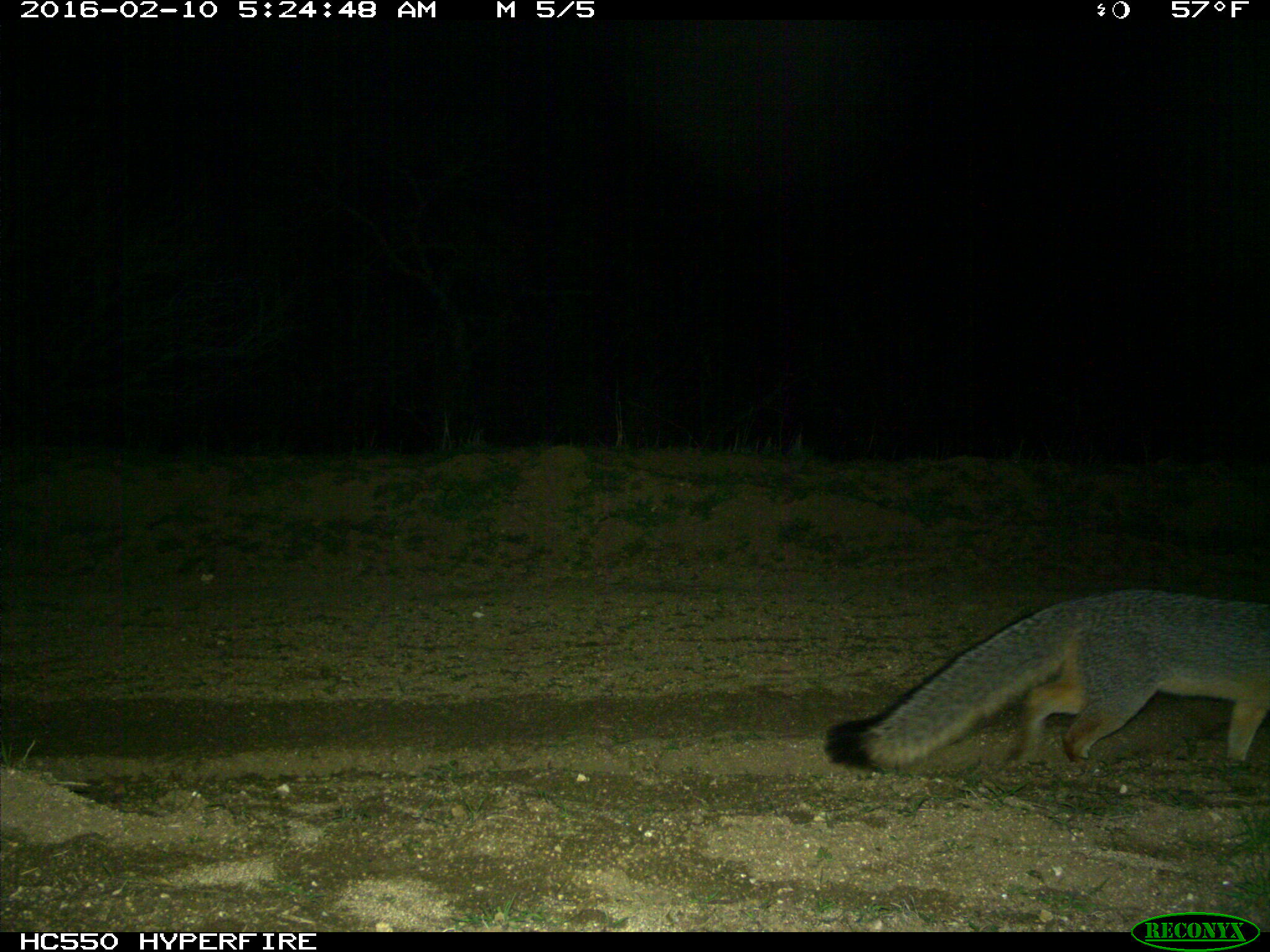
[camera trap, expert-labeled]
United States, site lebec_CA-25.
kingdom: Animalia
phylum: Chordata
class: Mammalia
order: Carnivora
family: Canidae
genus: Urocyon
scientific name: Urocyon cinereoargenteus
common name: gray fox